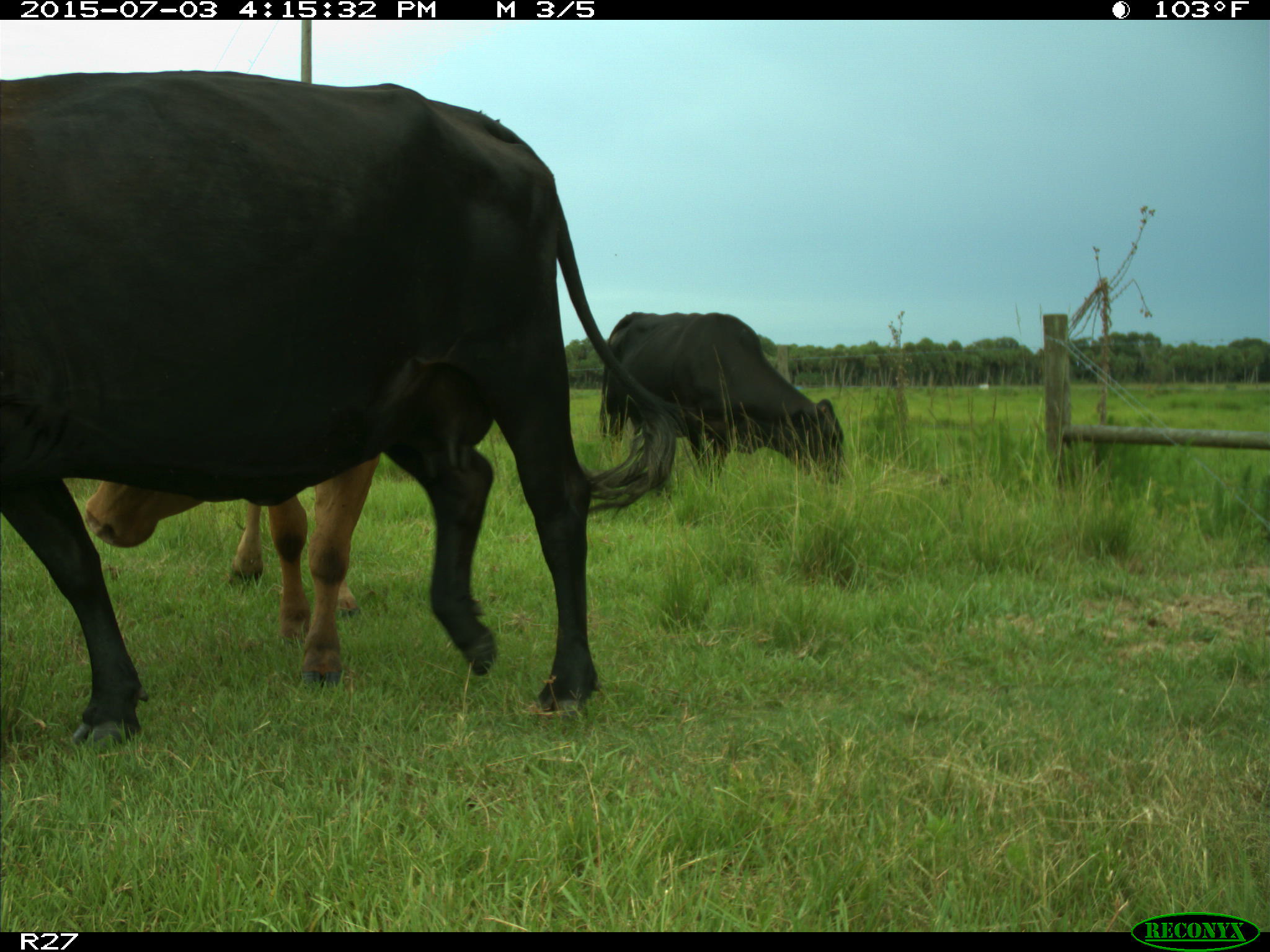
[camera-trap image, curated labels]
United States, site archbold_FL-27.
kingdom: Animalia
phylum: Chordata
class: Mammalia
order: Artiodactyla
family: Bovidae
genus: Bos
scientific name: Bos taurus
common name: domestic cow